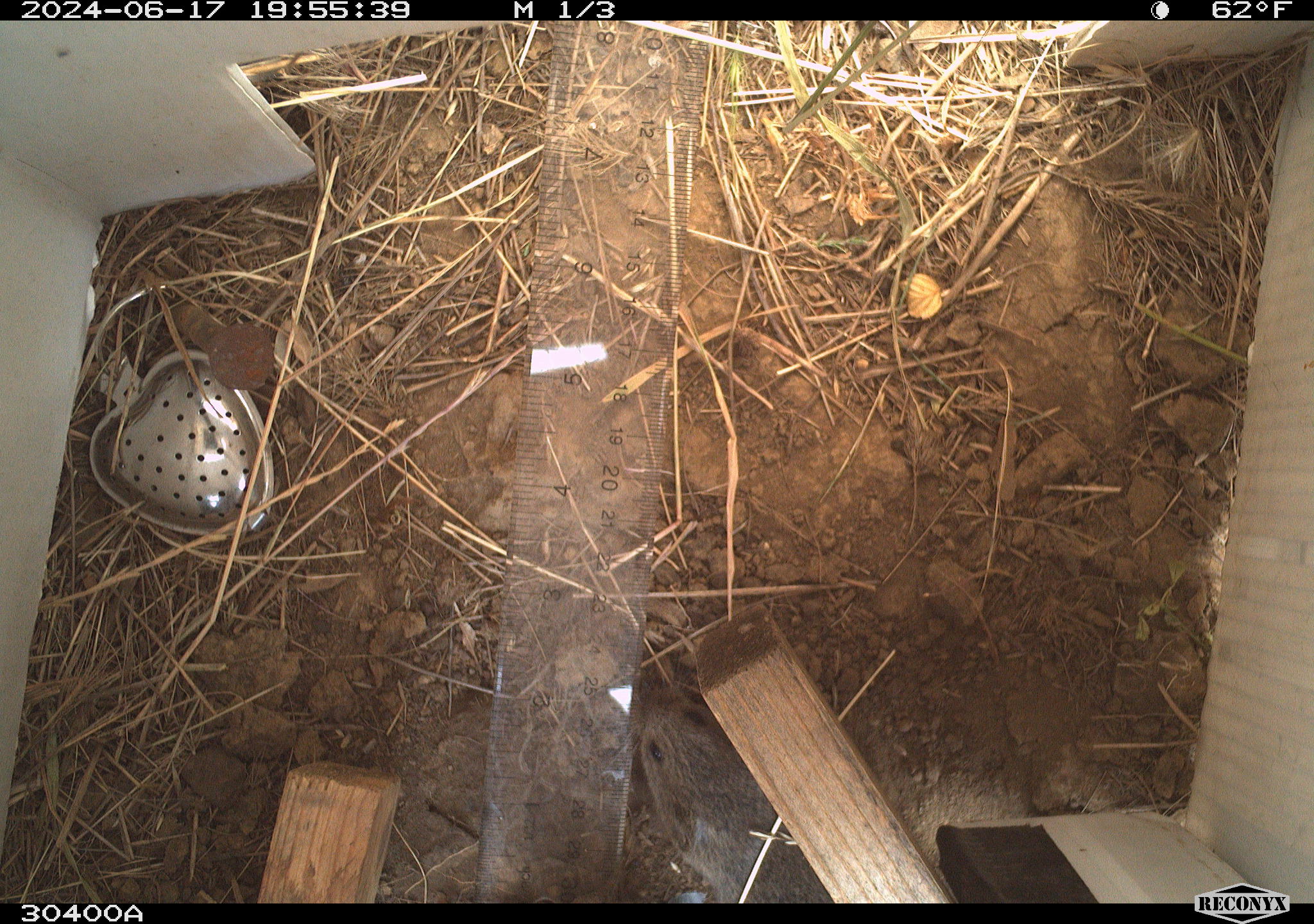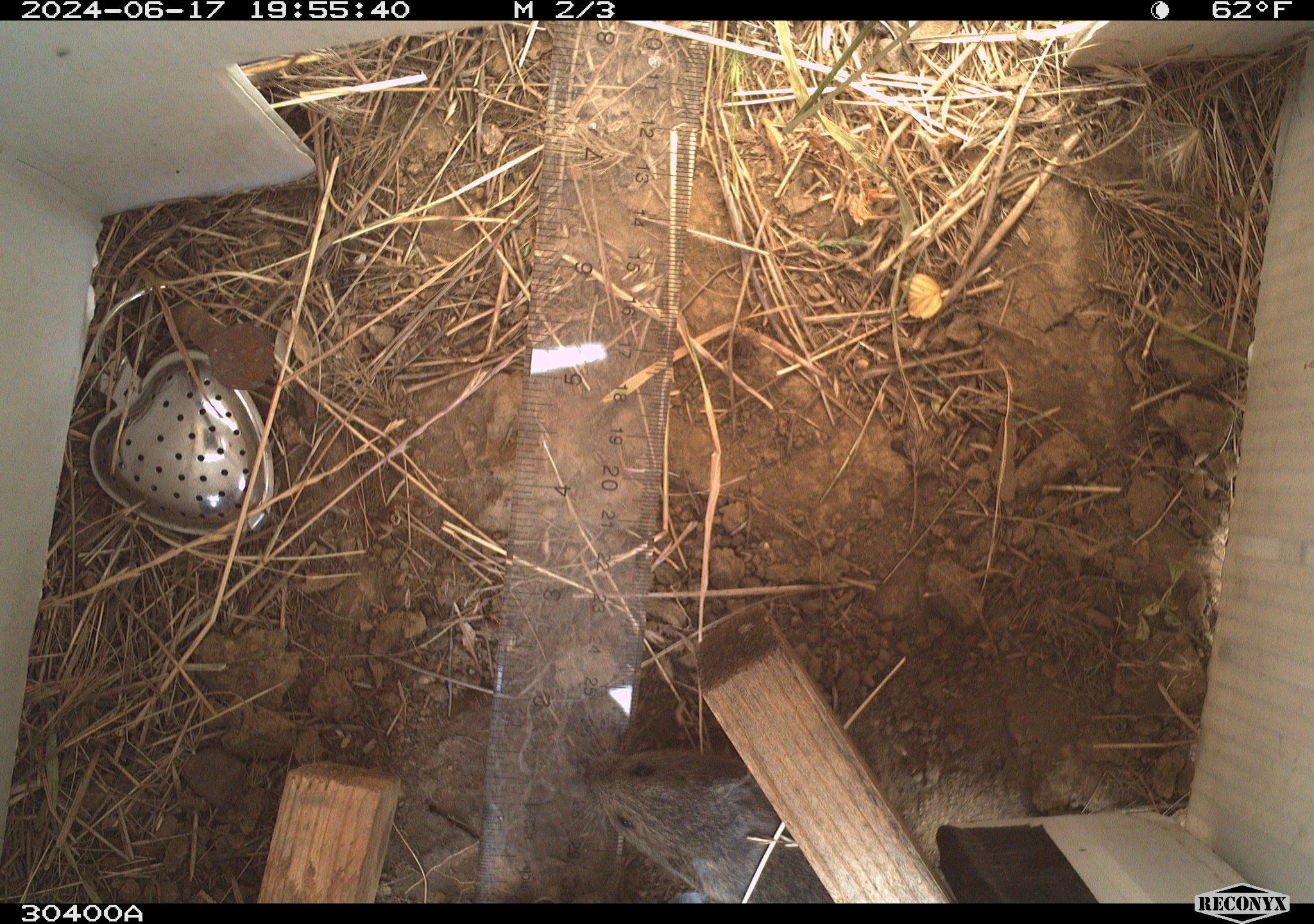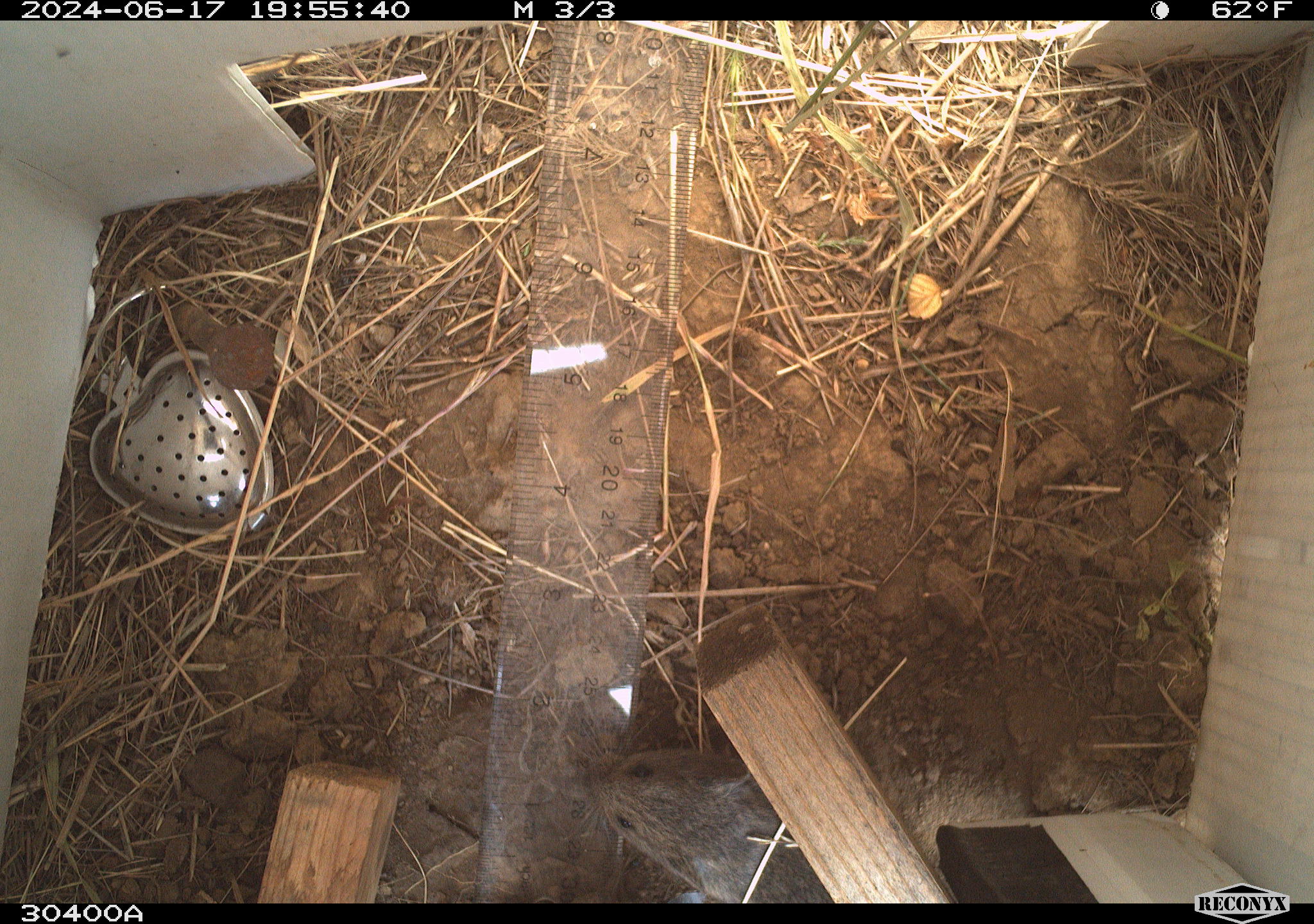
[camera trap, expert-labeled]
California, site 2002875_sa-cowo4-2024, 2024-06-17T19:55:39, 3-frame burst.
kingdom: Animalia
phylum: Chordata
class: Mammalia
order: Rodentia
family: Cricetidae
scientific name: Arvicolinae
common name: voles, lemmings, and muskrats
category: arvicolinae subfamily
Arvicolinae subfamily (voles, lemmings, and muskrats) (Arvicolinae).